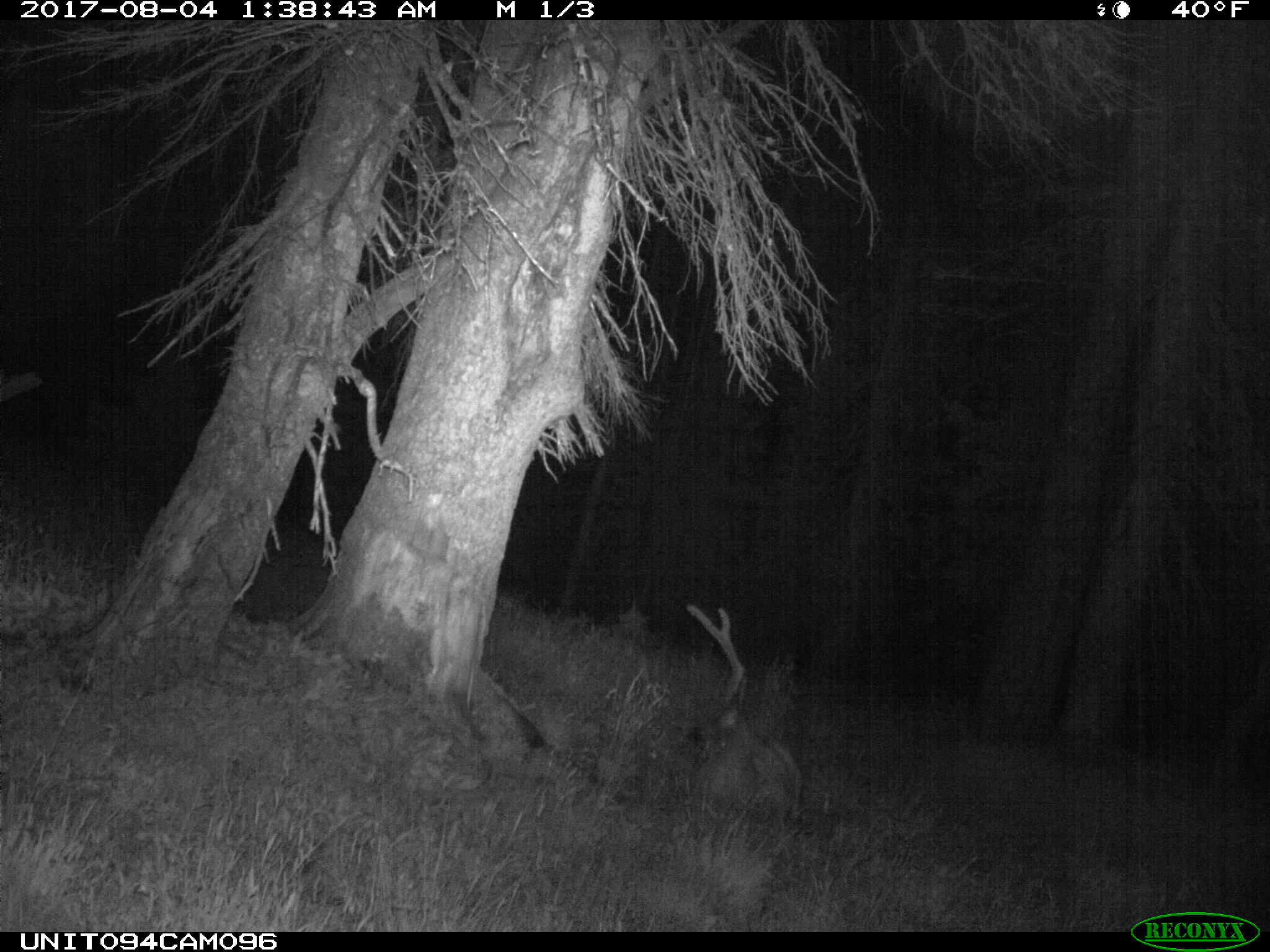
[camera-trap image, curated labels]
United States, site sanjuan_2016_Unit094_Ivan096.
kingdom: Animalia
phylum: Chordata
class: Mammalia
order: Artiodactyla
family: Cervidae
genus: Odocoileus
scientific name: Odocoileus hemionus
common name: mule deer